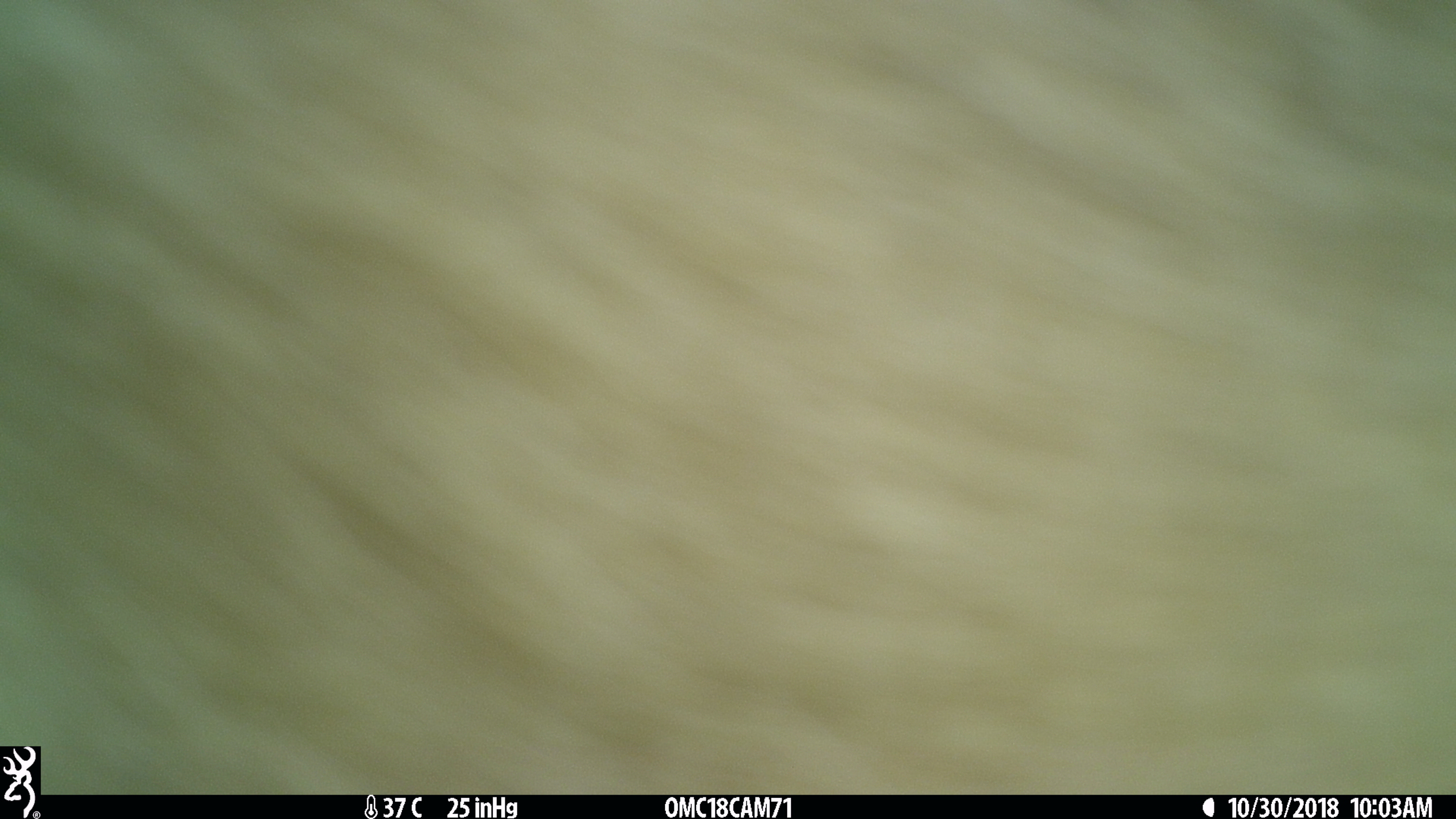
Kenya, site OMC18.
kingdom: Animalia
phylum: Chordata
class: Mammalia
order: Artiodactyla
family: Bovidae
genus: Aepyceros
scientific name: Aepyceros melampus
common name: impala